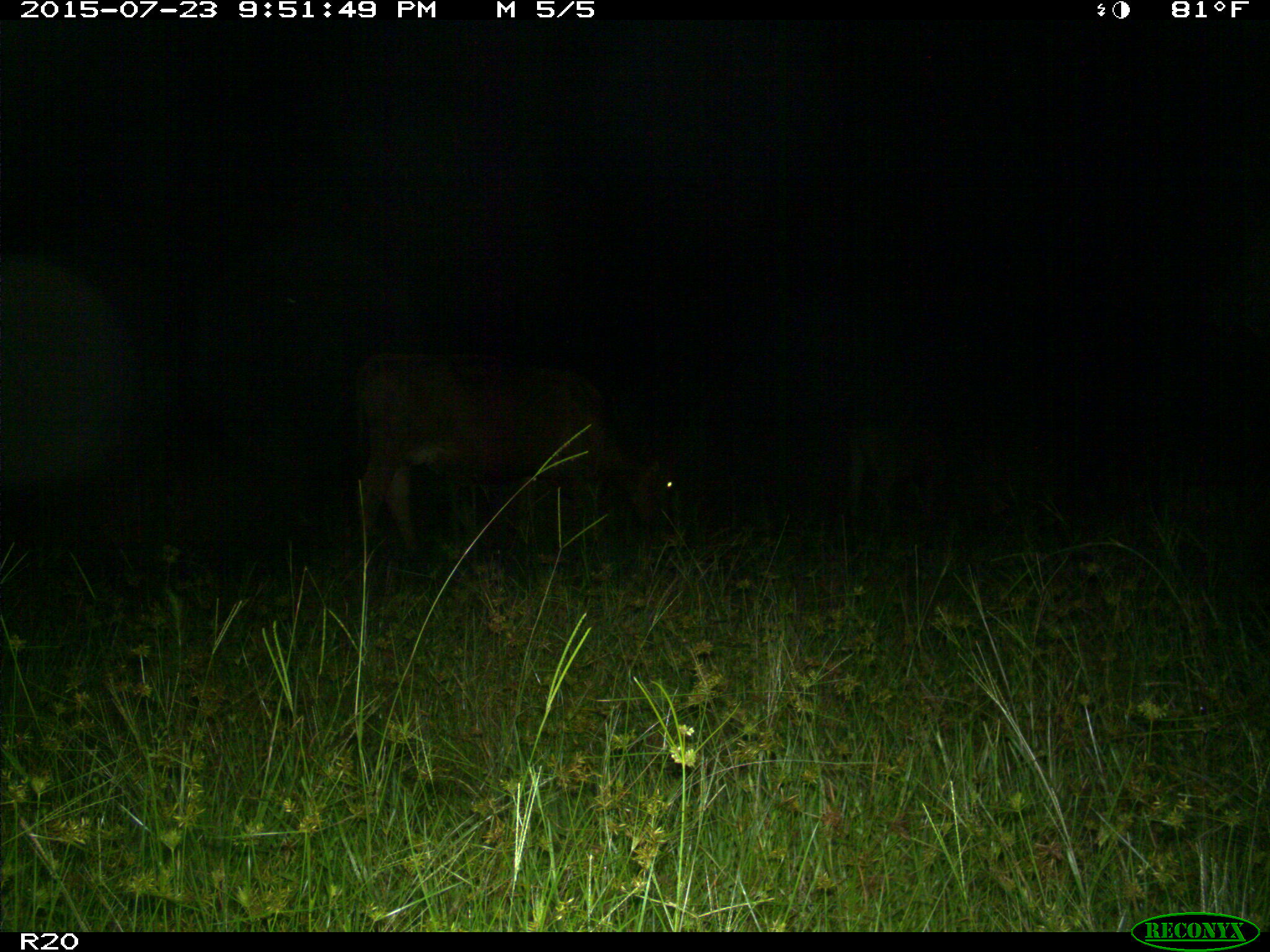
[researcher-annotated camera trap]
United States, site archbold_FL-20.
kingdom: Animalia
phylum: Chordata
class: Mammalia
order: Artiodactyla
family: Bovidae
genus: Bos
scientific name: Bos taurus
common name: domestic cow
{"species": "Bos taurus (domestic cow)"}